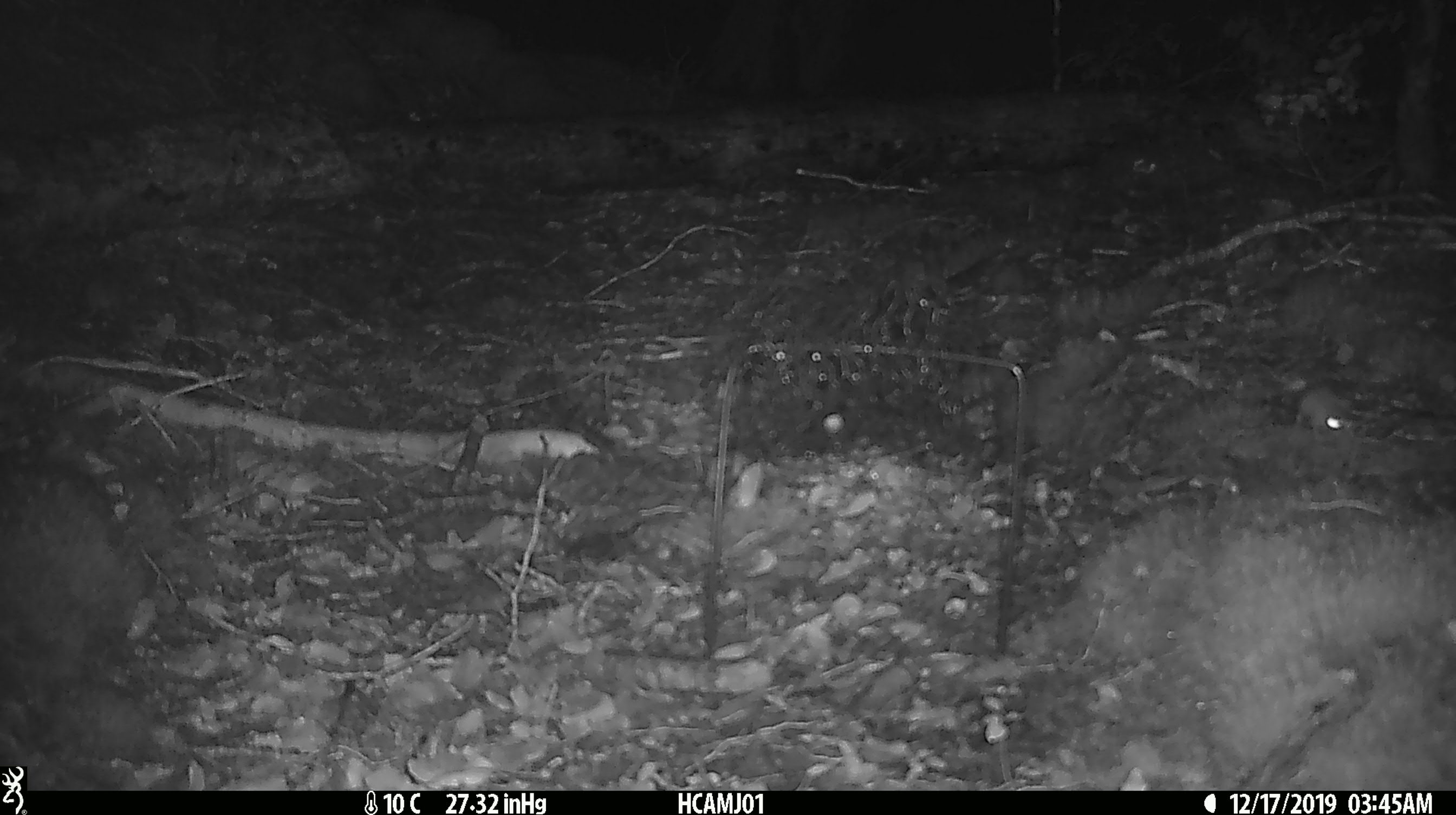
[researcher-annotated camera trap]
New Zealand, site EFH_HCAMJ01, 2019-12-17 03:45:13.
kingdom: Animalia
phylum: Chordata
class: Mammalia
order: Rodentia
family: Muridae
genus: Mus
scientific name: Mus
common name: mouse